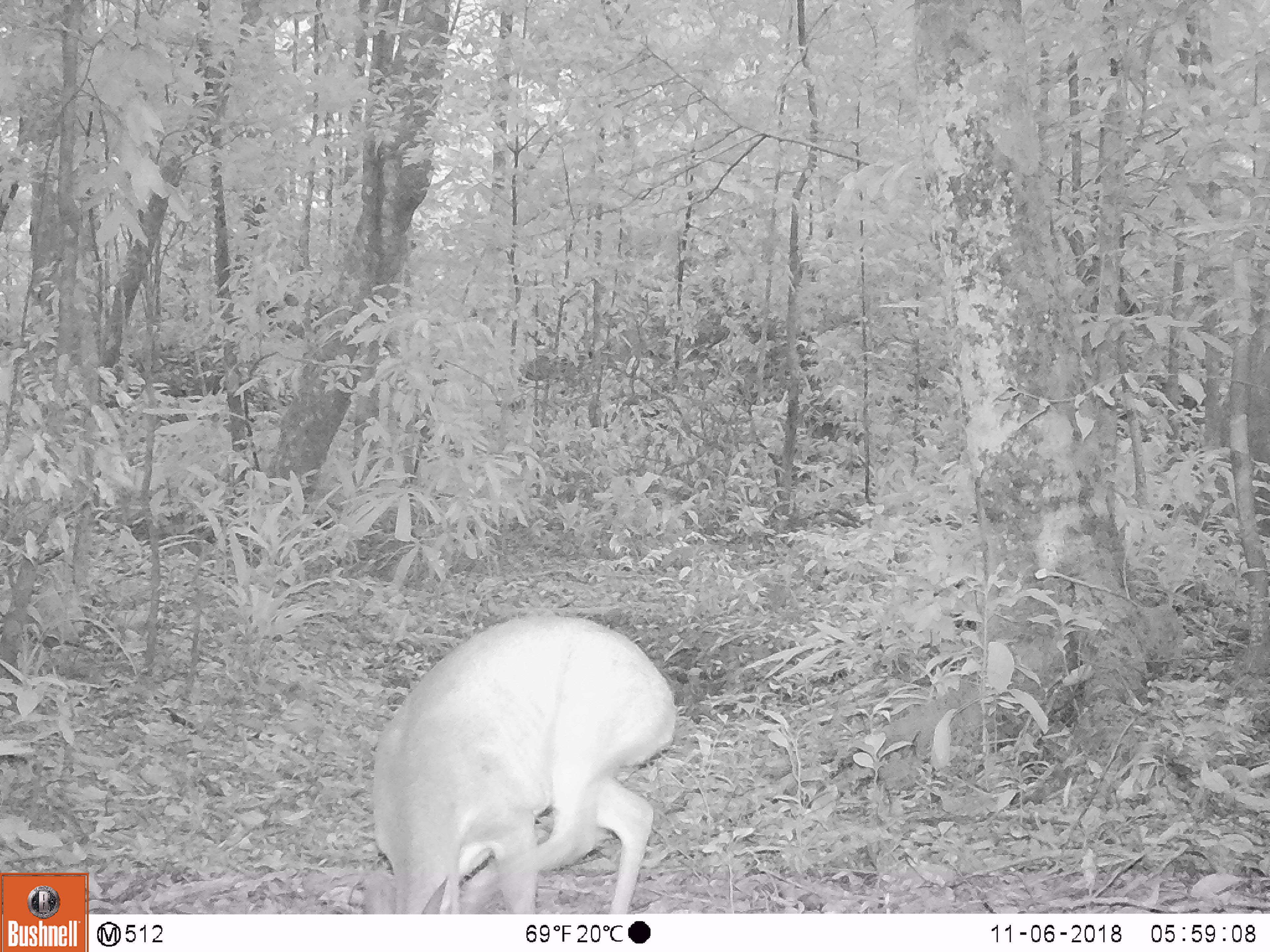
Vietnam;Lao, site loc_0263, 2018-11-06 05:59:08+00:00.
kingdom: Animalia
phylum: Chordata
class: Mammalia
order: Artiodactyla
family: Cervidae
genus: Muntiacus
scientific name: Muntiacus vuquangensis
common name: large-antlered muntjac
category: large antlered muntjac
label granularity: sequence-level